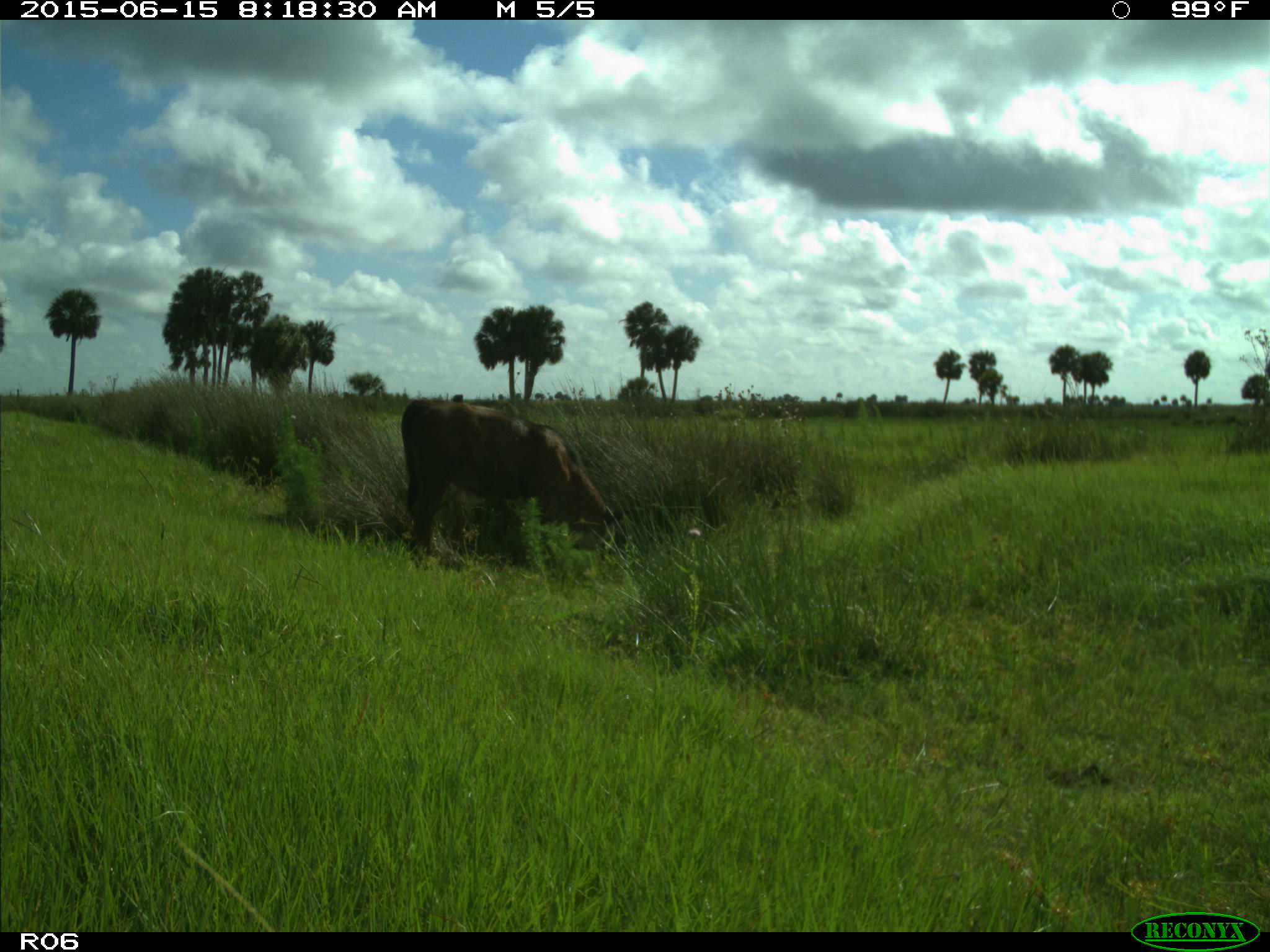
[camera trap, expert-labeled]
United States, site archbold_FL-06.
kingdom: Animalia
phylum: Chordata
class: Mammalia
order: Artiodactyla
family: Bovidae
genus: Bos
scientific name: Bos taurus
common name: domestic cow